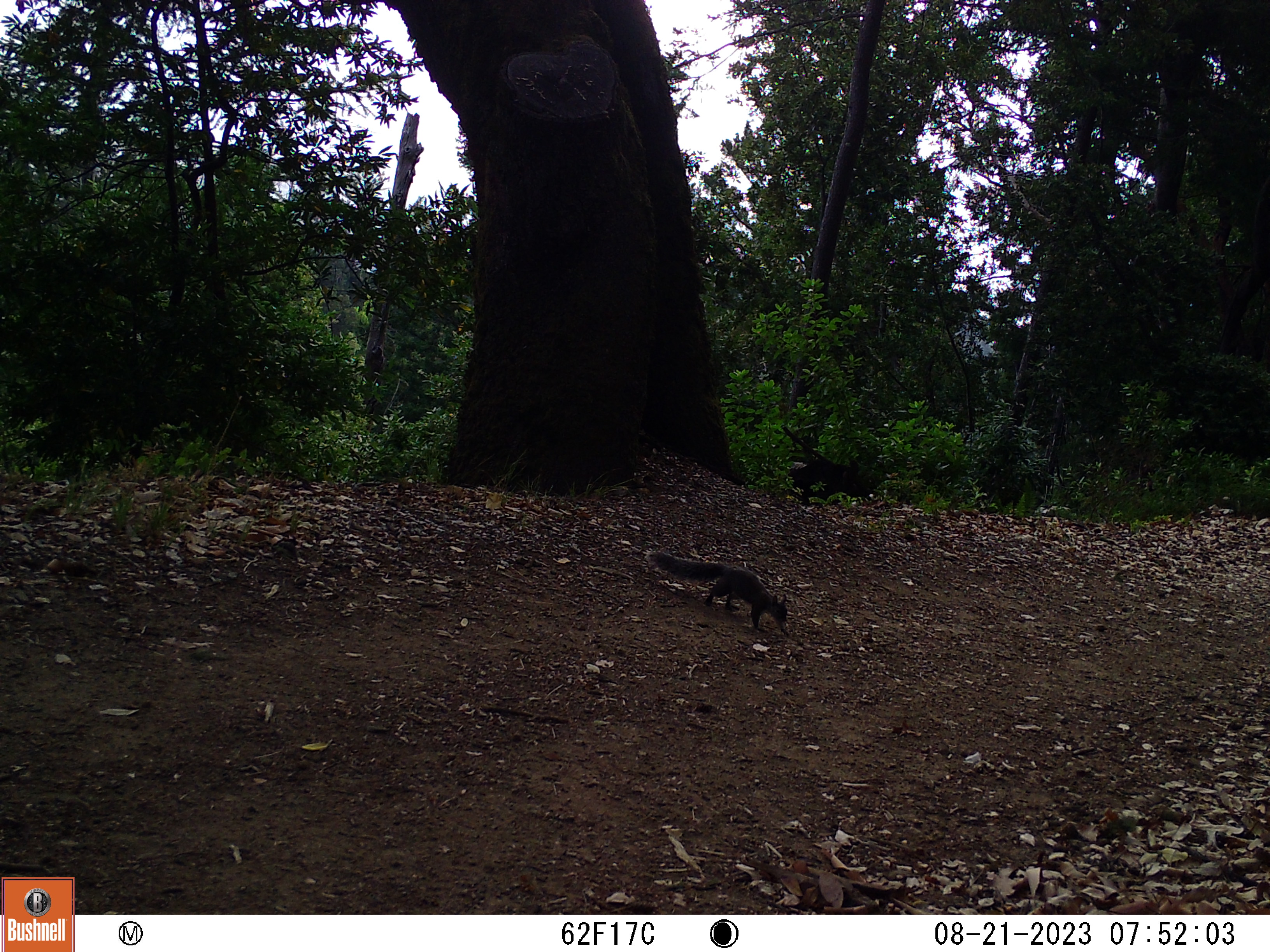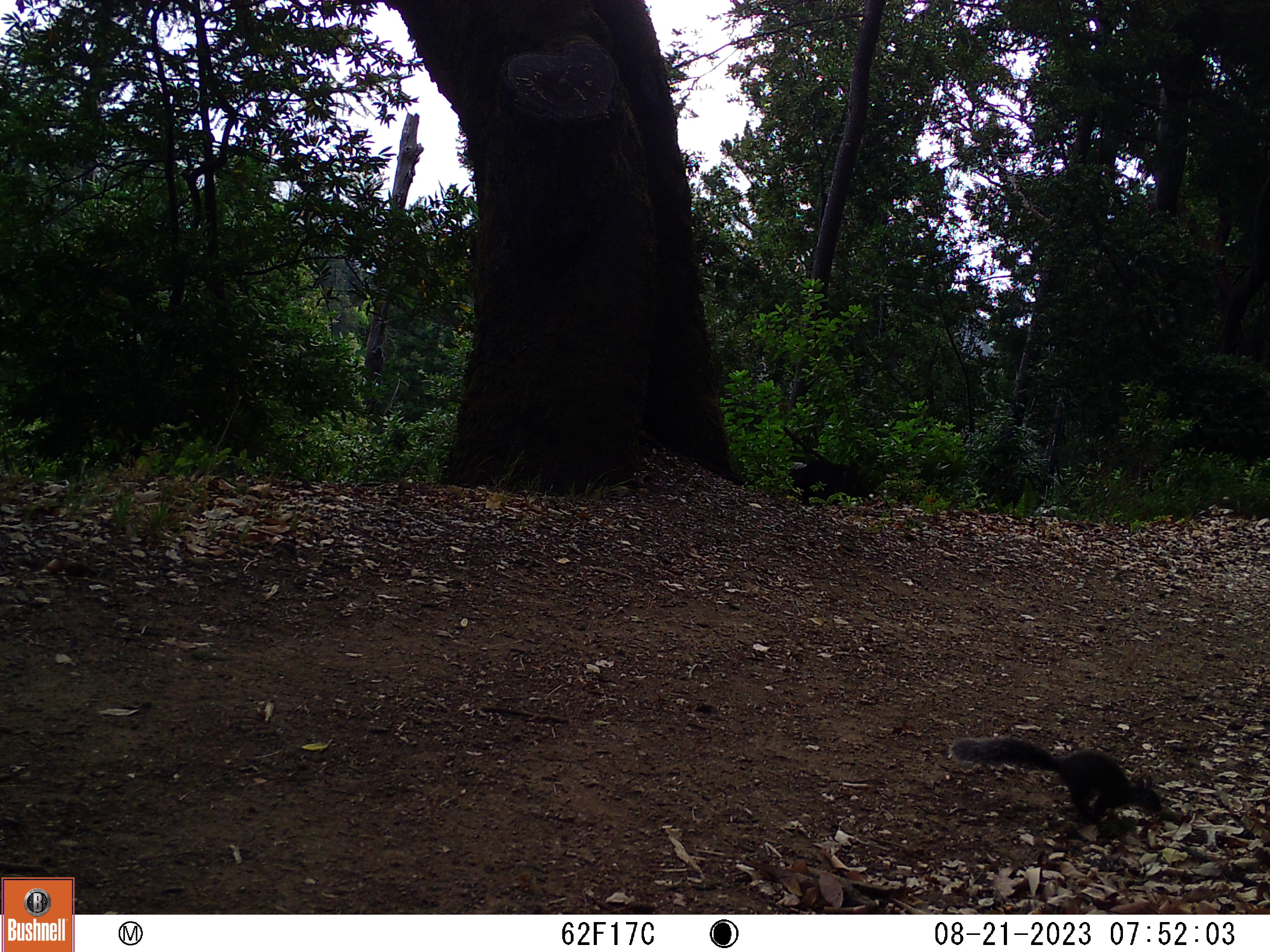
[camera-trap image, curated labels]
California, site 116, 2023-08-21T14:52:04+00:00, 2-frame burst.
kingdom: Animalia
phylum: Chordata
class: Mammalia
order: Rodentia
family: Sciuridae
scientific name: Sciuridae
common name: squirrel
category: unknown squirrel